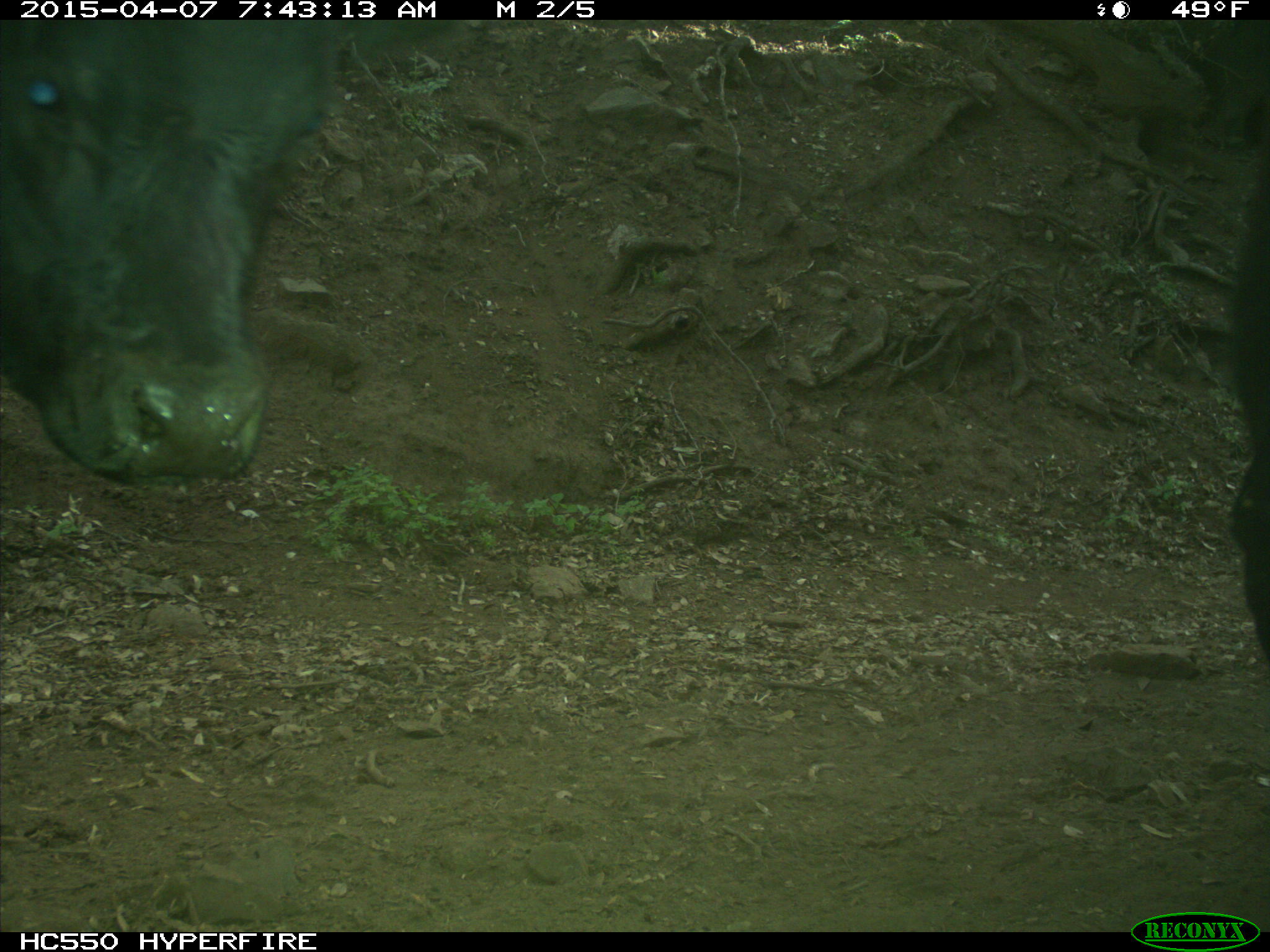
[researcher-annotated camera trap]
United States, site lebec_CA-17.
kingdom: Animalia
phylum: Chordata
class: Mammalia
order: Artiodactyla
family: Bovidae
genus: Bos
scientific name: Bos taurus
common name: domestic cow